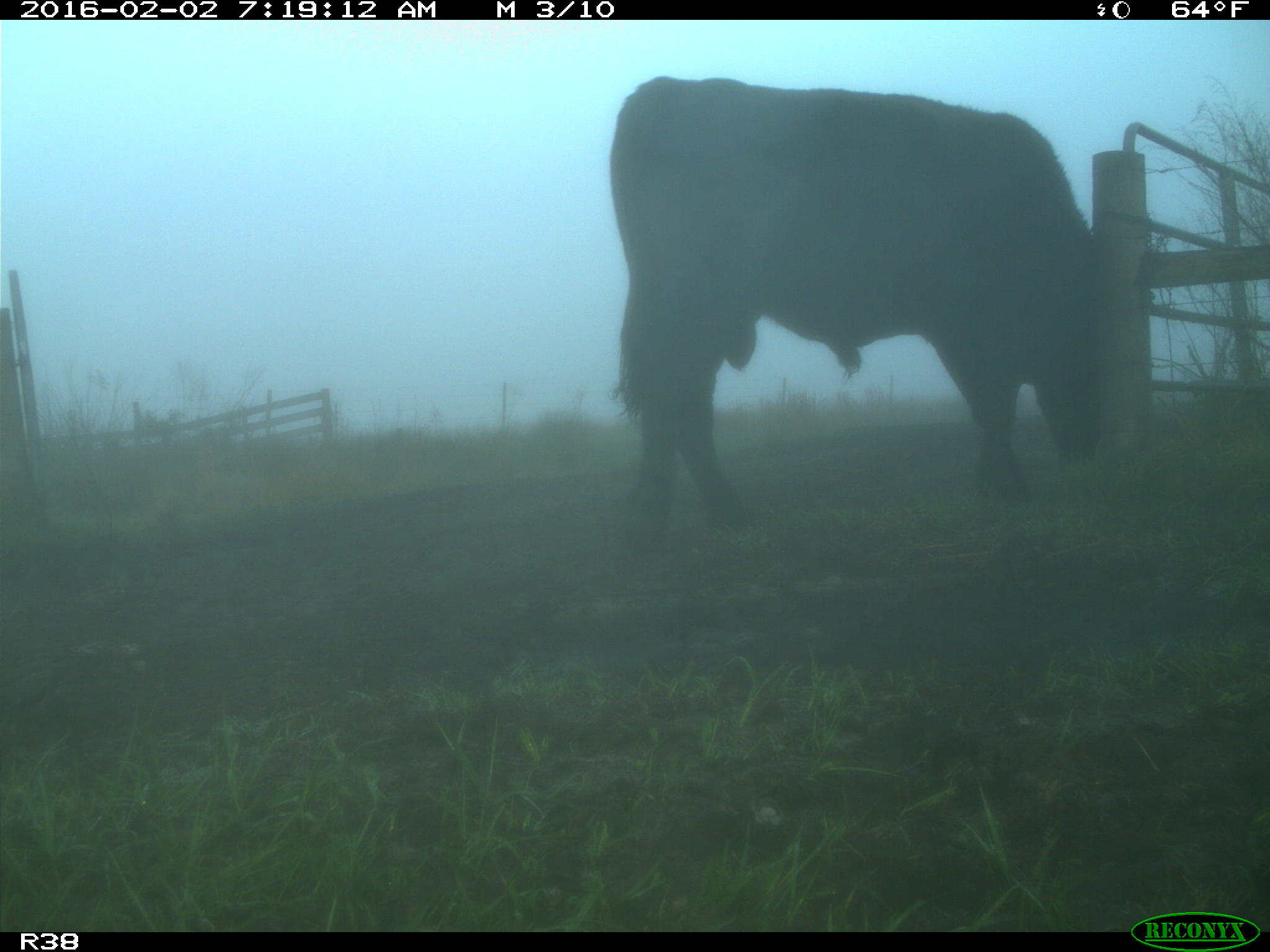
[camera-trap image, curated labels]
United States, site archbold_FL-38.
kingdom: Animalia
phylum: Chordata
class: Mammalia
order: Artiodactyla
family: Bovidae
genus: Bos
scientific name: Bos taurus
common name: domestic cow